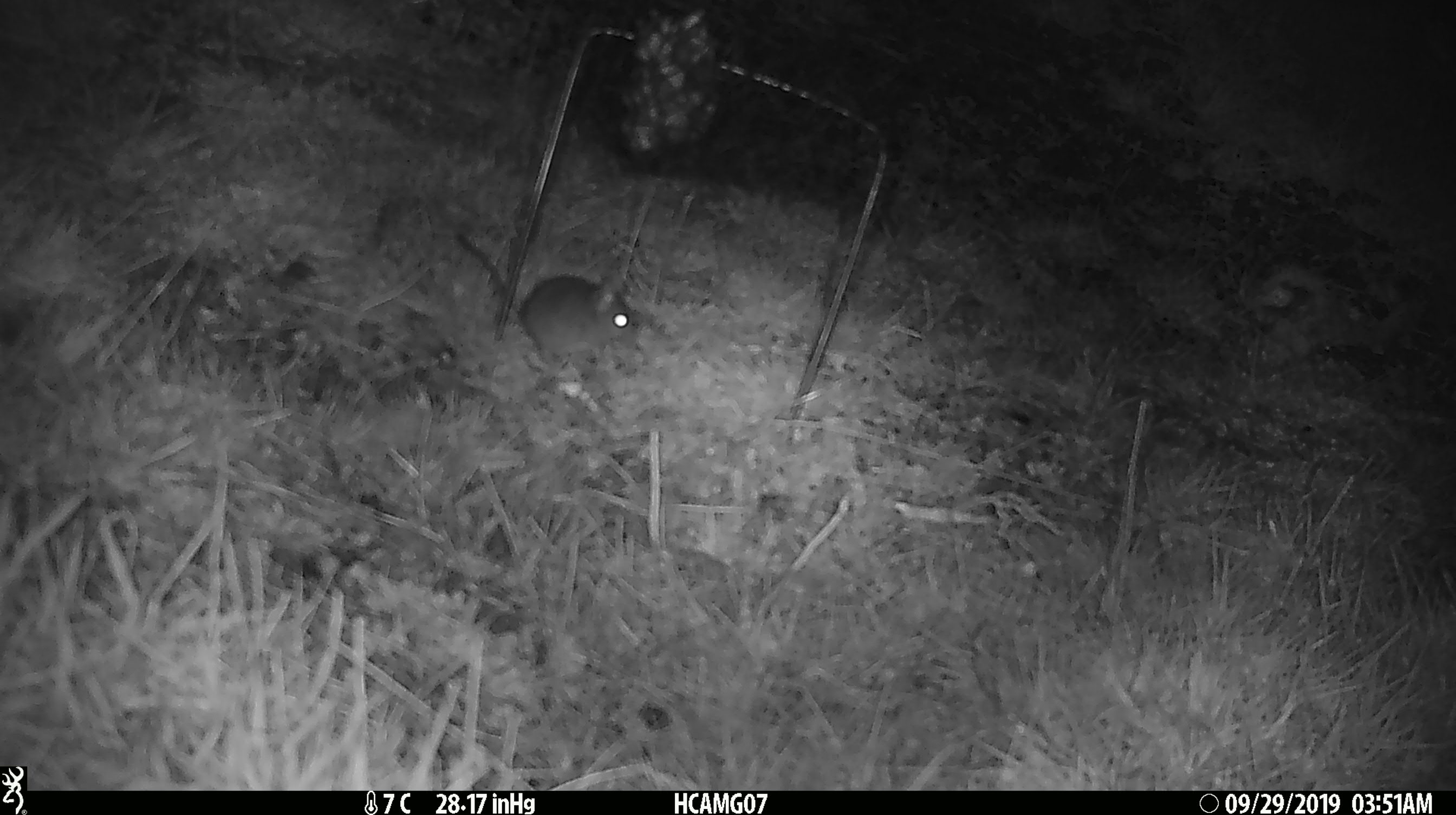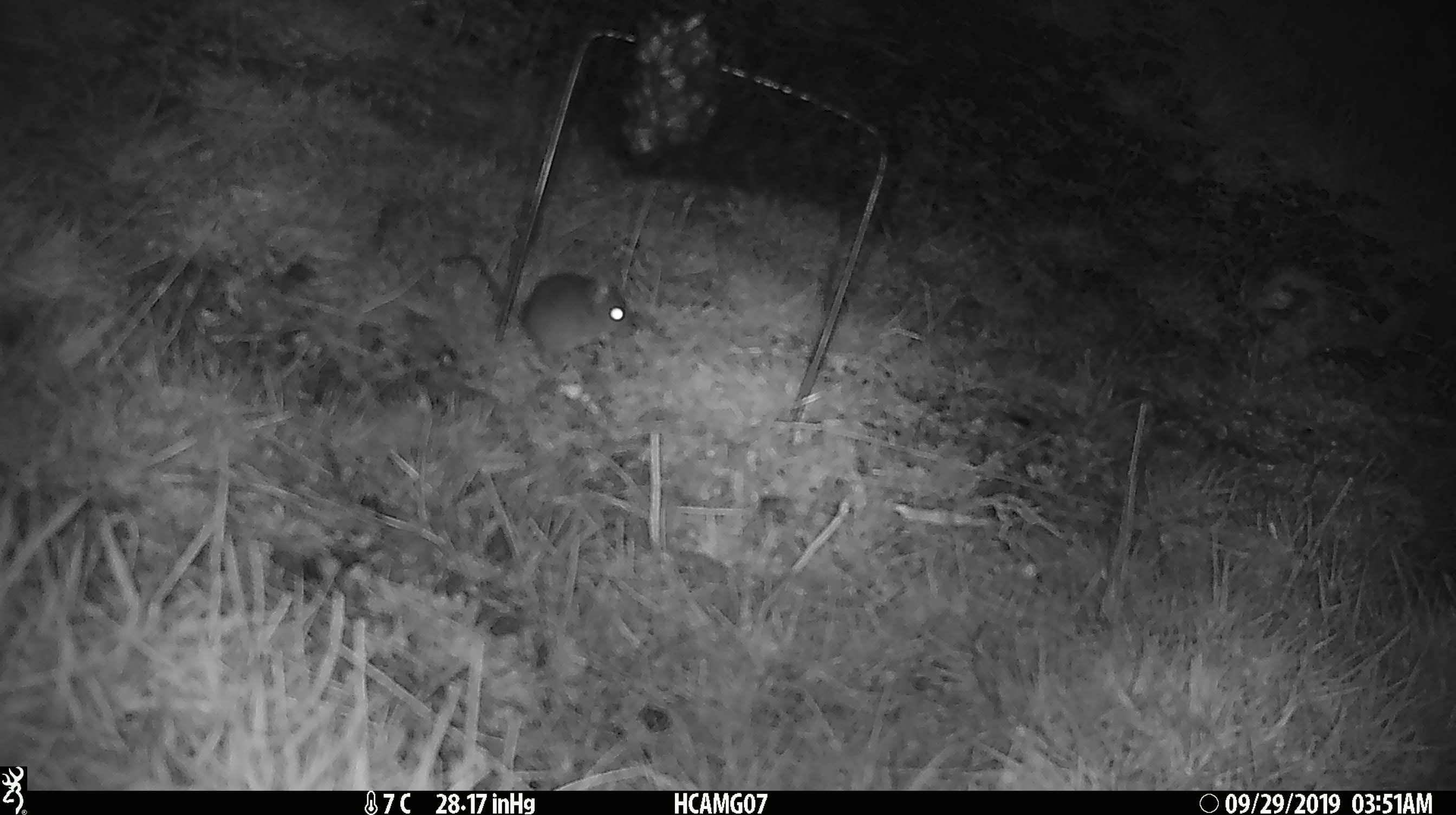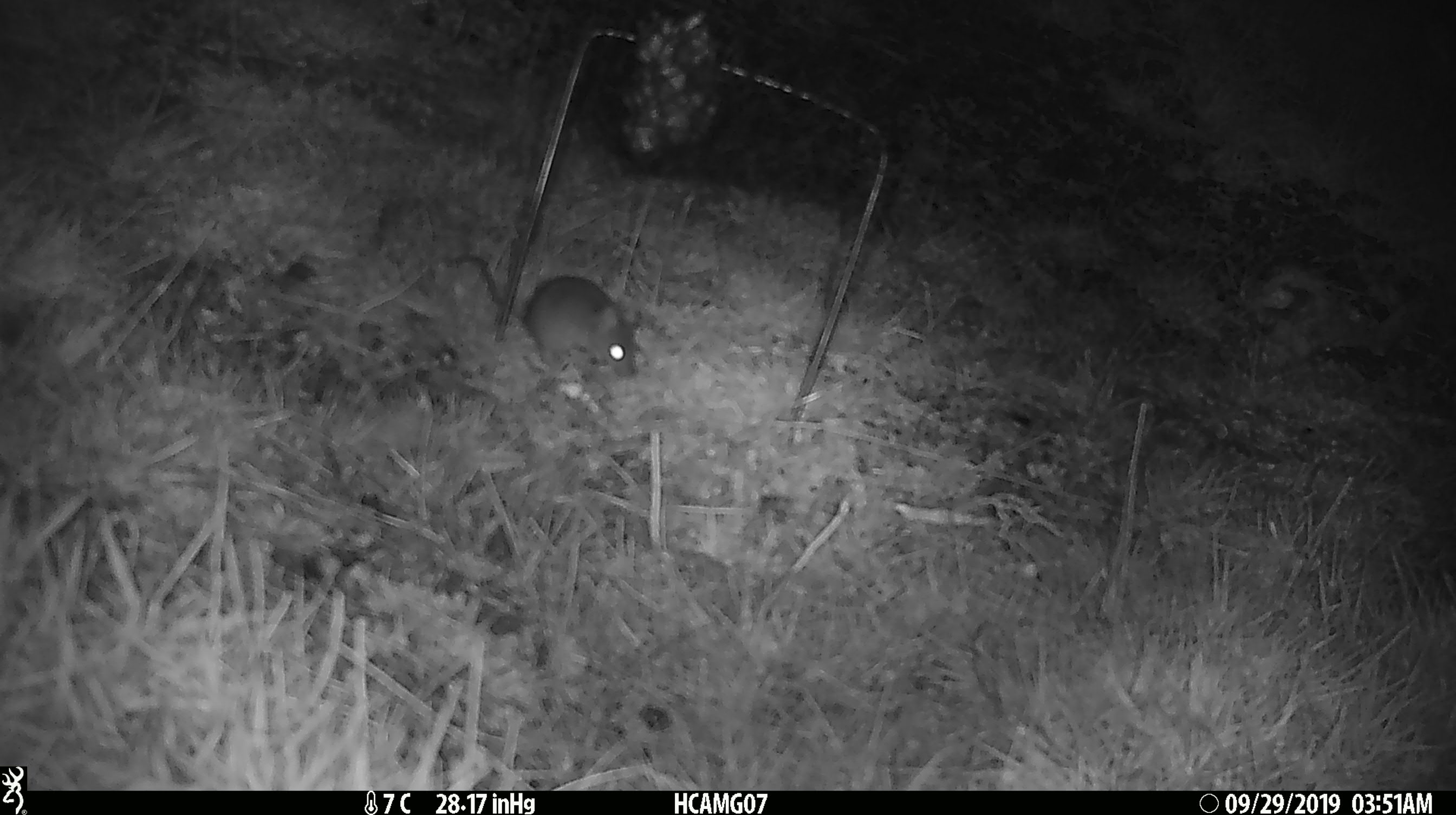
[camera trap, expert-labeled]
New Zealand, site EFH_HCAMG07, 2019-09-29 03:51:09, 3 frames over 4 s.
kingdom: Animalia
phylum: Chordata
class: Mammalia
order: Rodentia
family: Muridae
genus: Mus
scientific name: Mus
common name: mouse